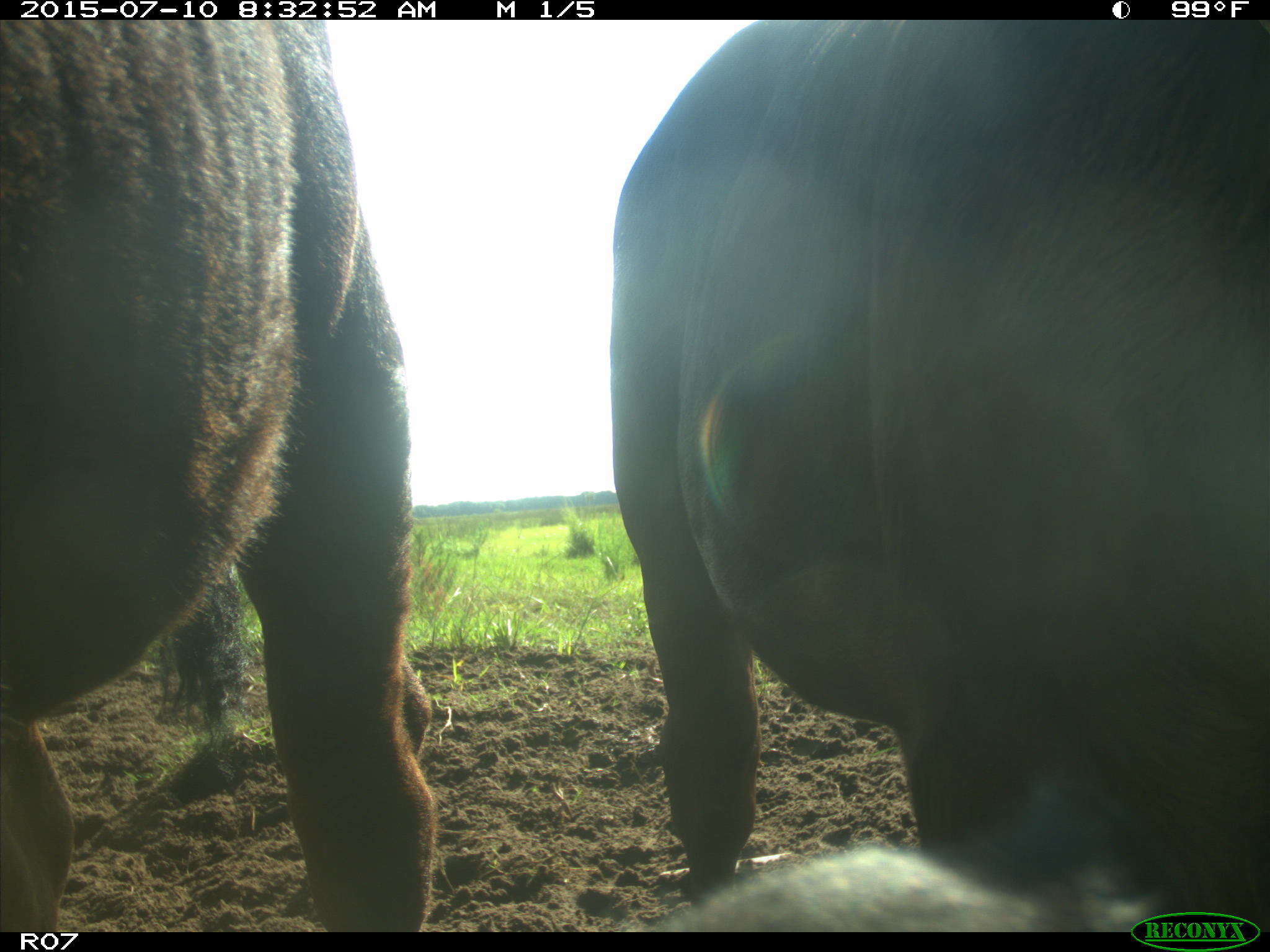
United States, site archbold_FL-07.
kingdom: Animalia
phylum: Chordata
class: Mammalia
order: Artiodactyla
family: Bovidae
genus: Bos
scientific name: Bos taurus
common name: domestic cow